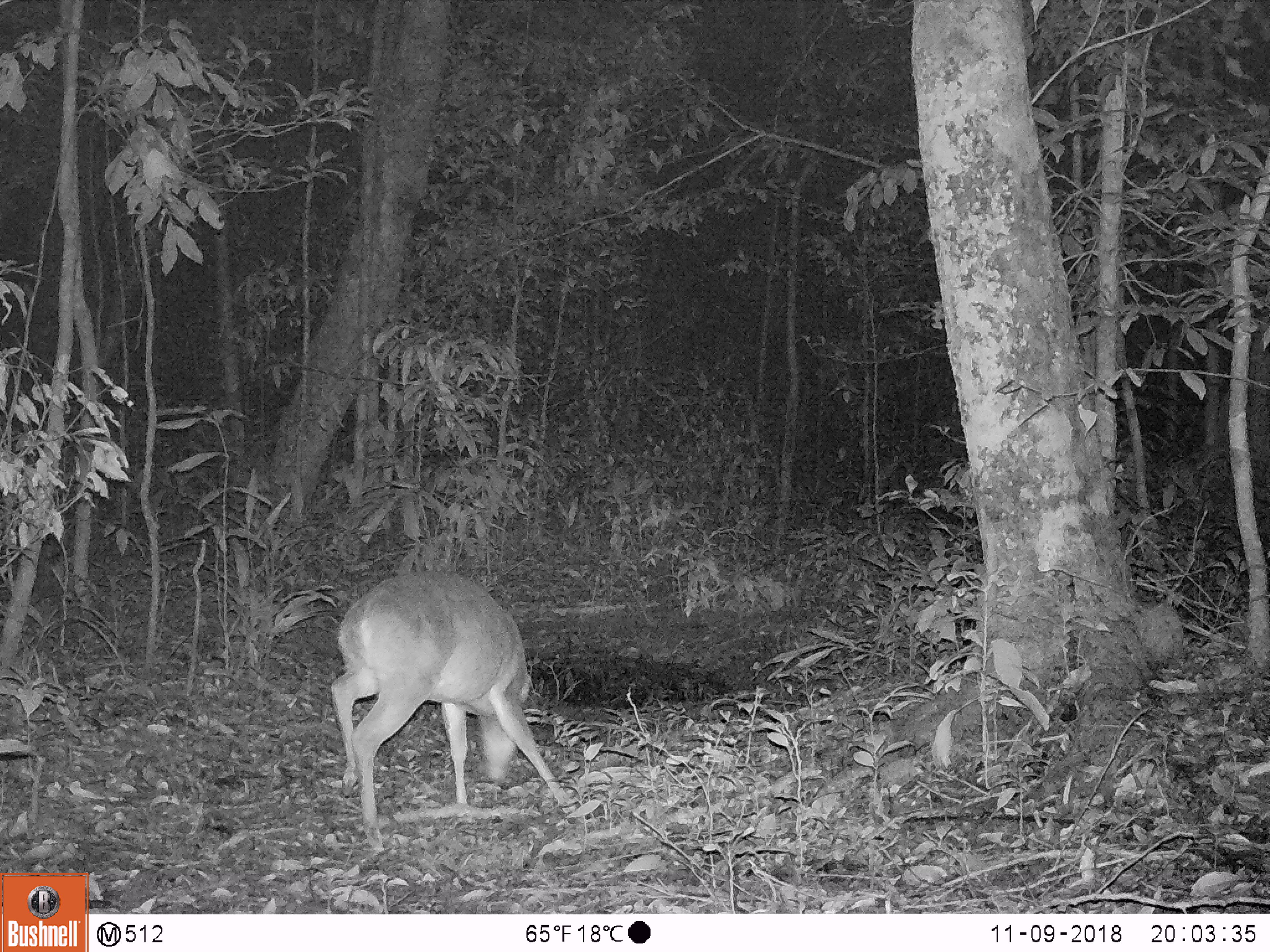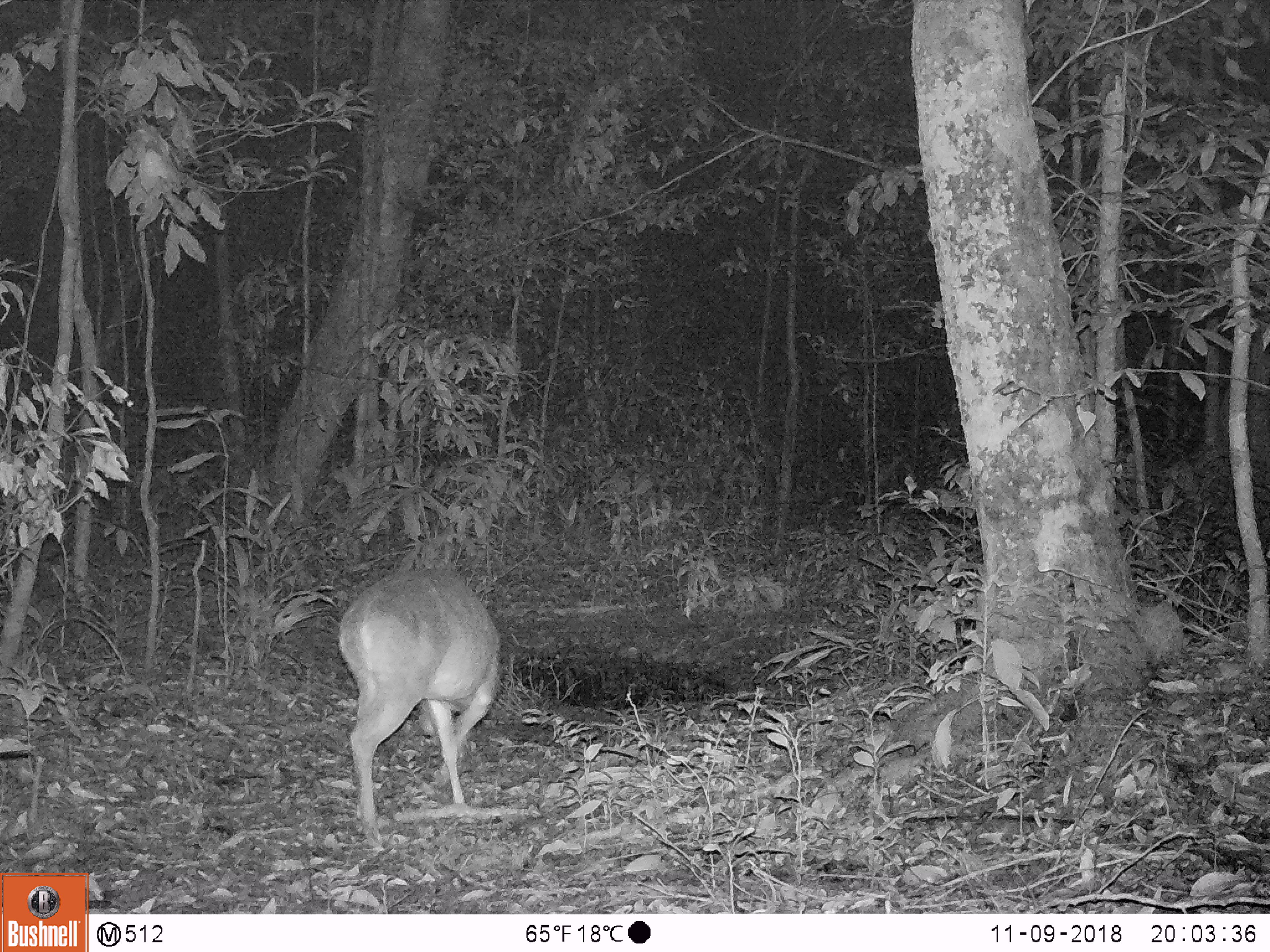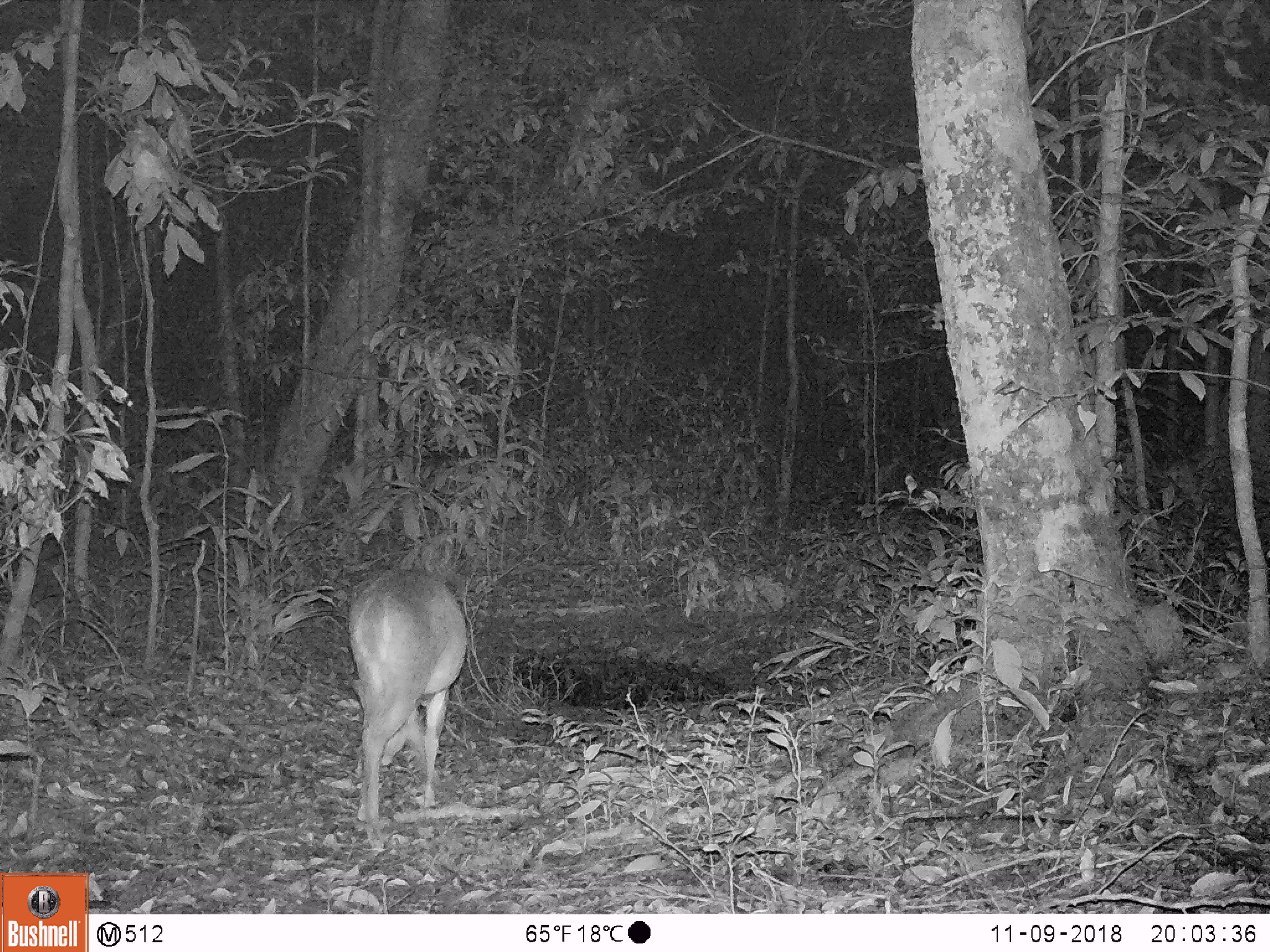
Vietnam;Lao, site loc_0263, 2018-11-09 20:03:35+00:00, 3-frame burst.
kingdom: Animalia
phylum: Chordata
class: Mammalia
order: Artiodactyla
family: Cervidae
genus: Muntiacus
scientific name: Muntiacus vuquangensis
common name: large-antlered muntjac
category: large antlered muntjac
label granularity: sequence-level